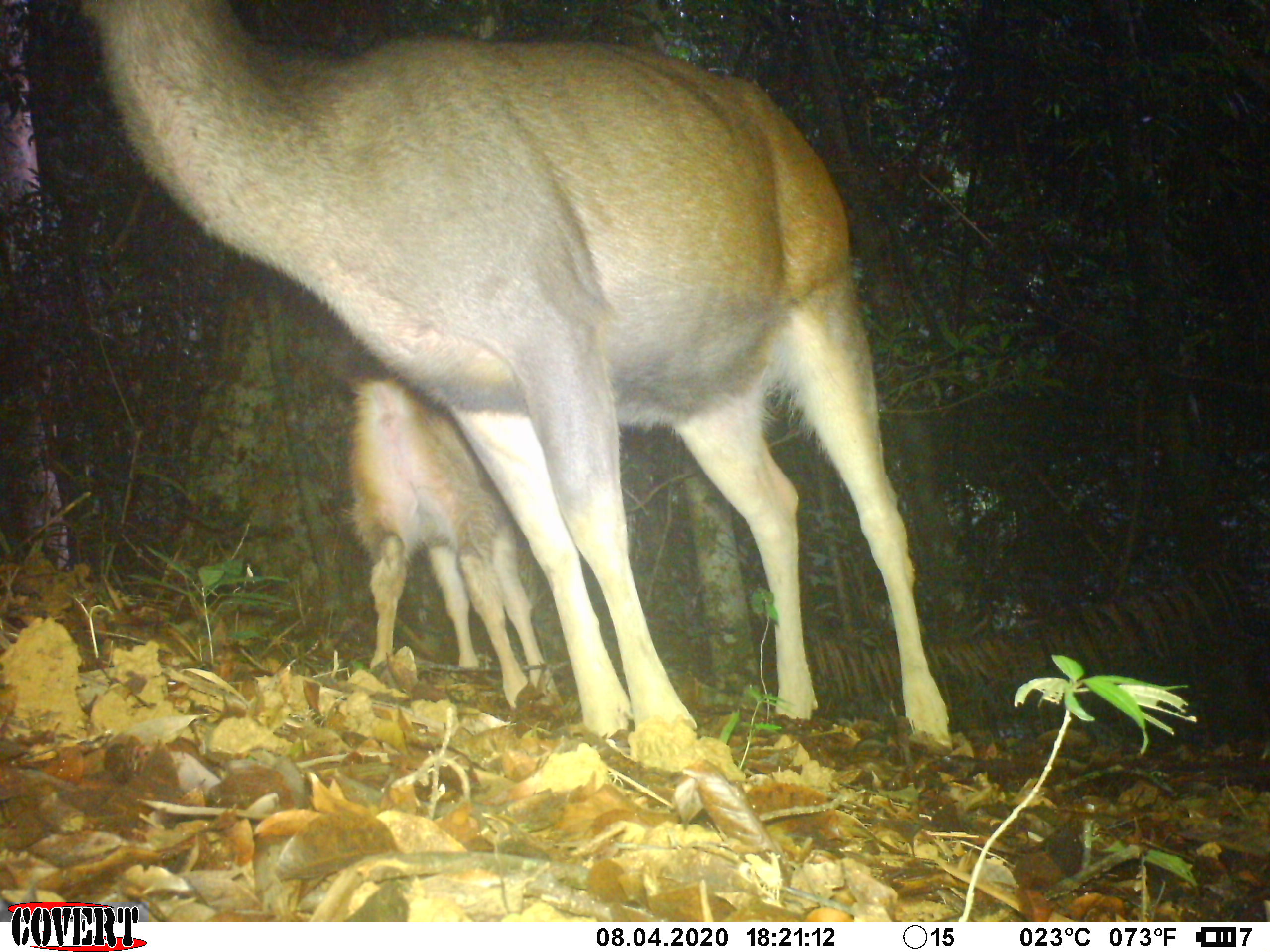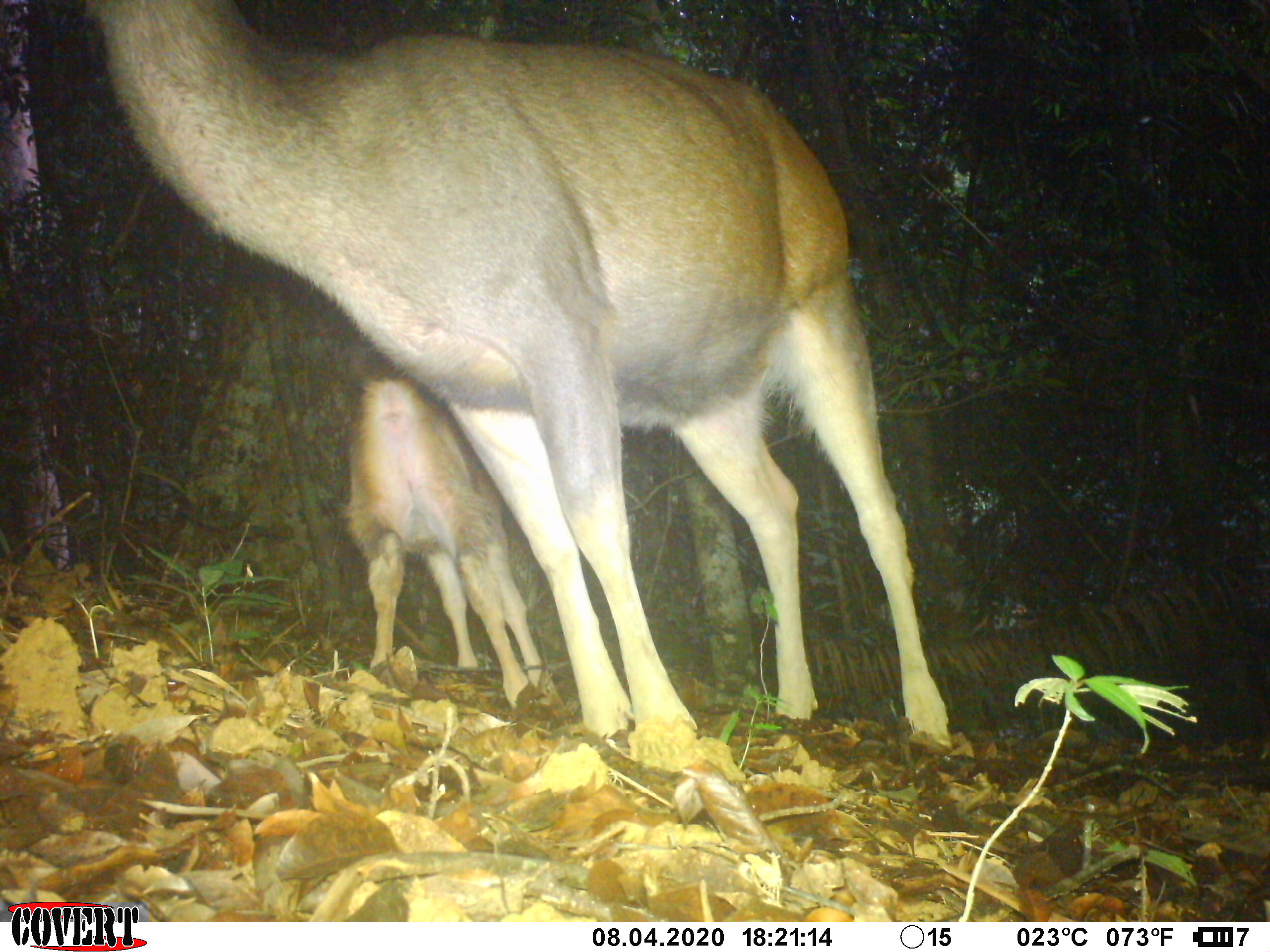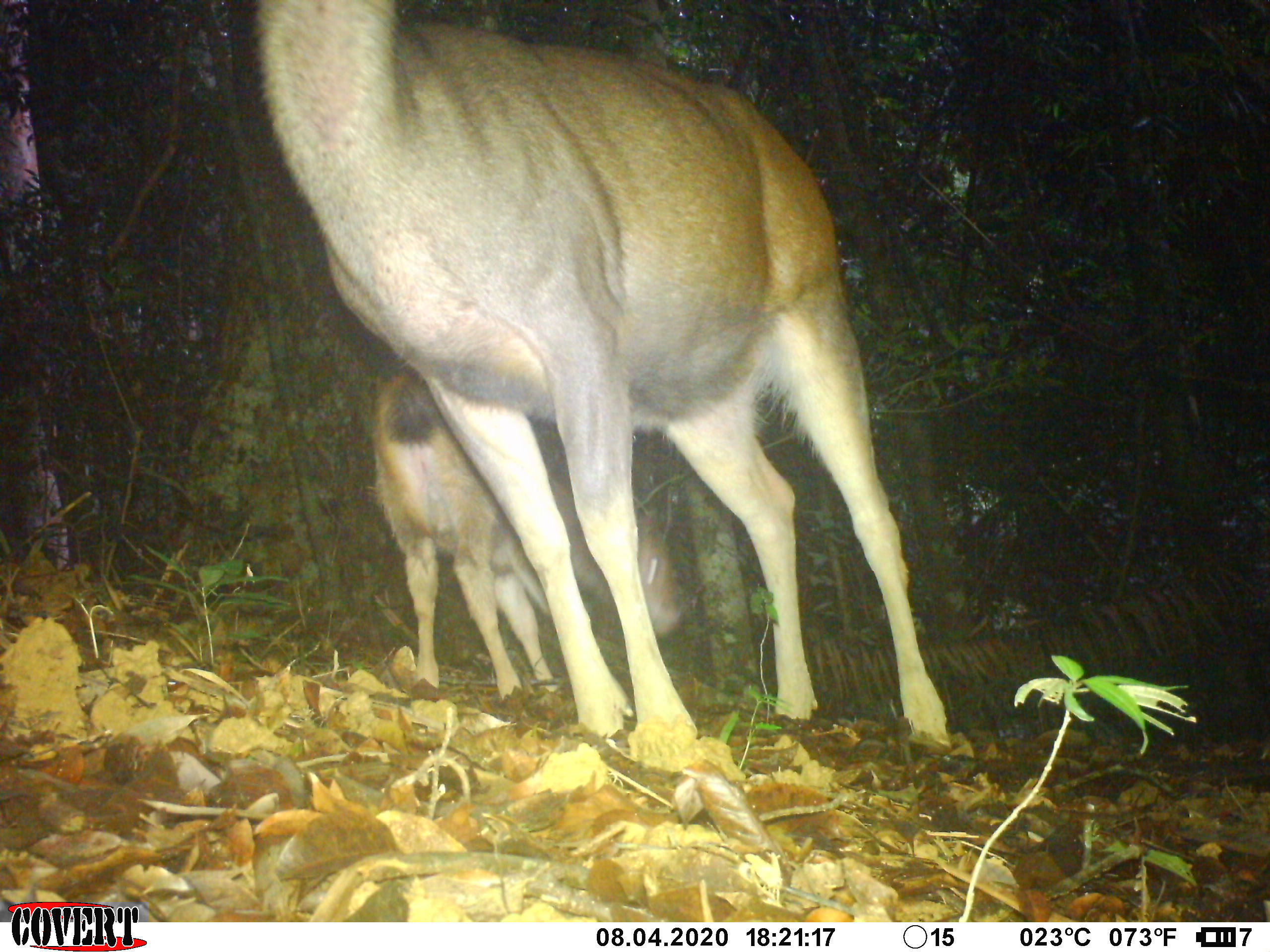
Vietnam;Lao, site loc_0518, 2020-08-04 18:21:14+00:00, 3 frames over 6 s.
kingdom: Animalia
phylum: Chordata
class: Mammalia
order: Artiodactyla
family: Cervidae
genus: Rusa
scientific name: Rusa unicolor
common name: sambar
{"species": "sambar (Rusa unicolor)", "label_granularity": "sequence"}